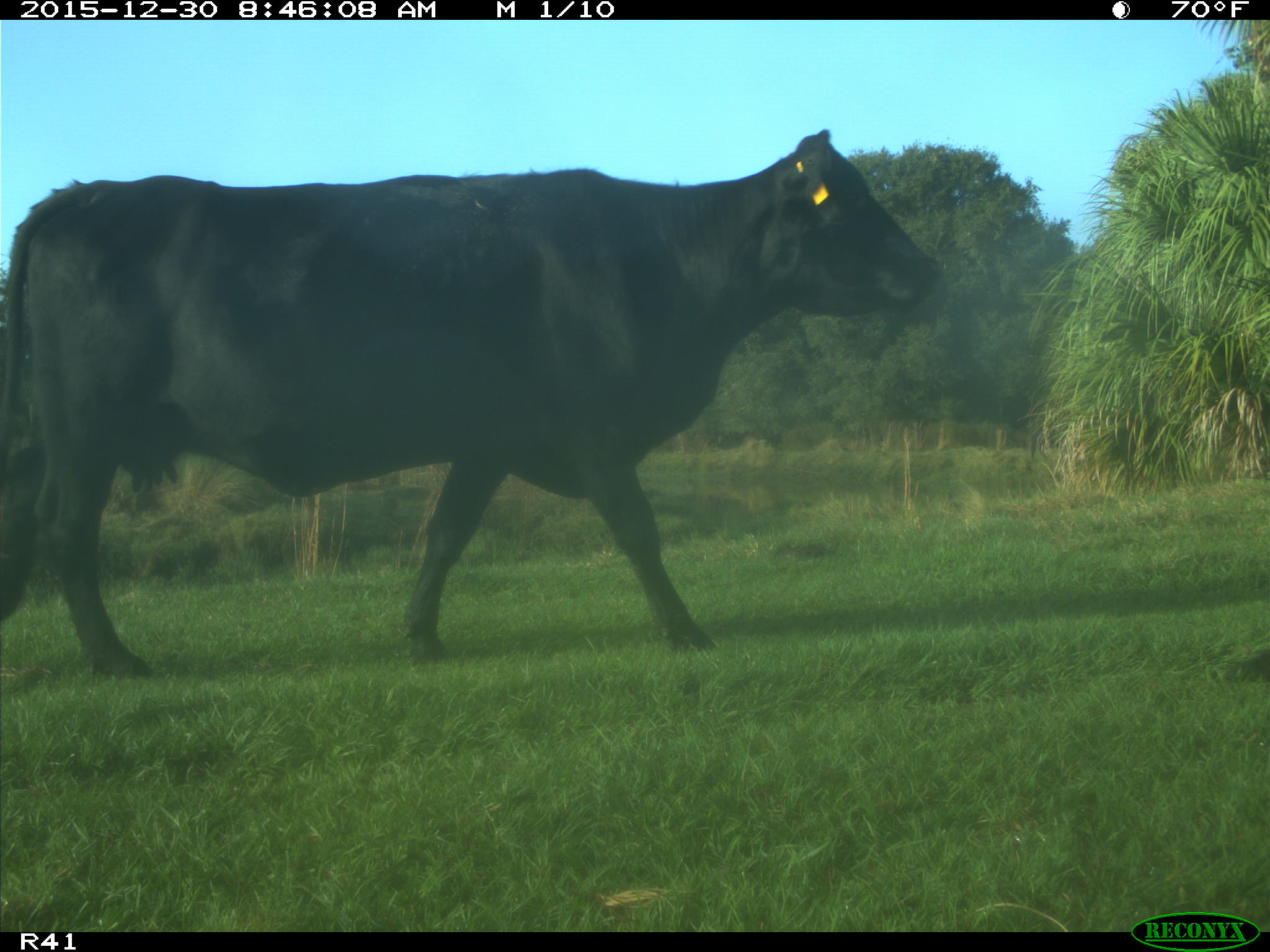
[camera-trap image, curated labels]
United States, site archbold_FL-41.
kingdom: Animalia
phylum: Chordata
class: Mammalia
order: Artiodactyla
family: Bovidae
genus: Bos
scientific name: Bos taurus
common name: domestic cow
Bos taurus (domestic cow).